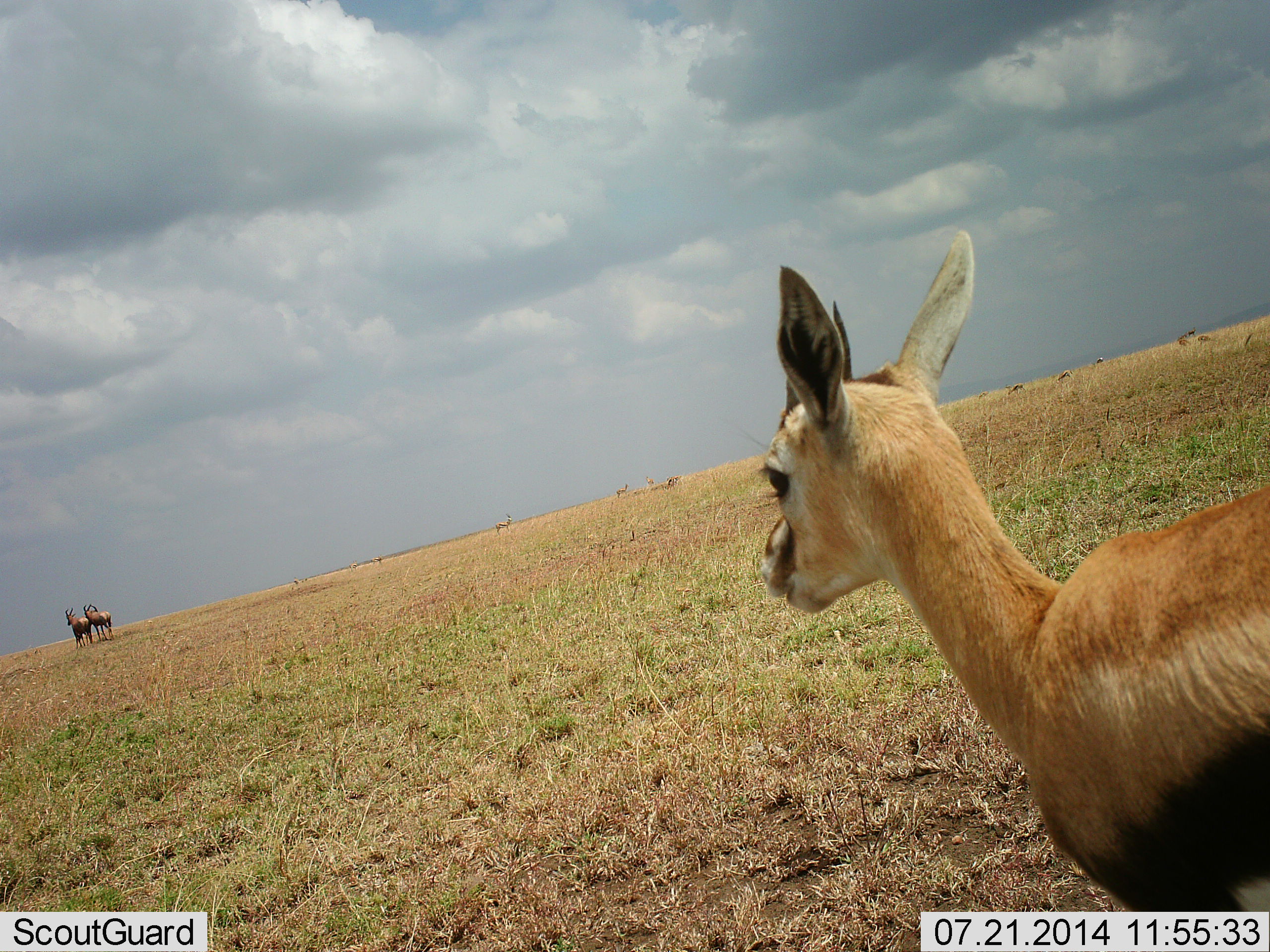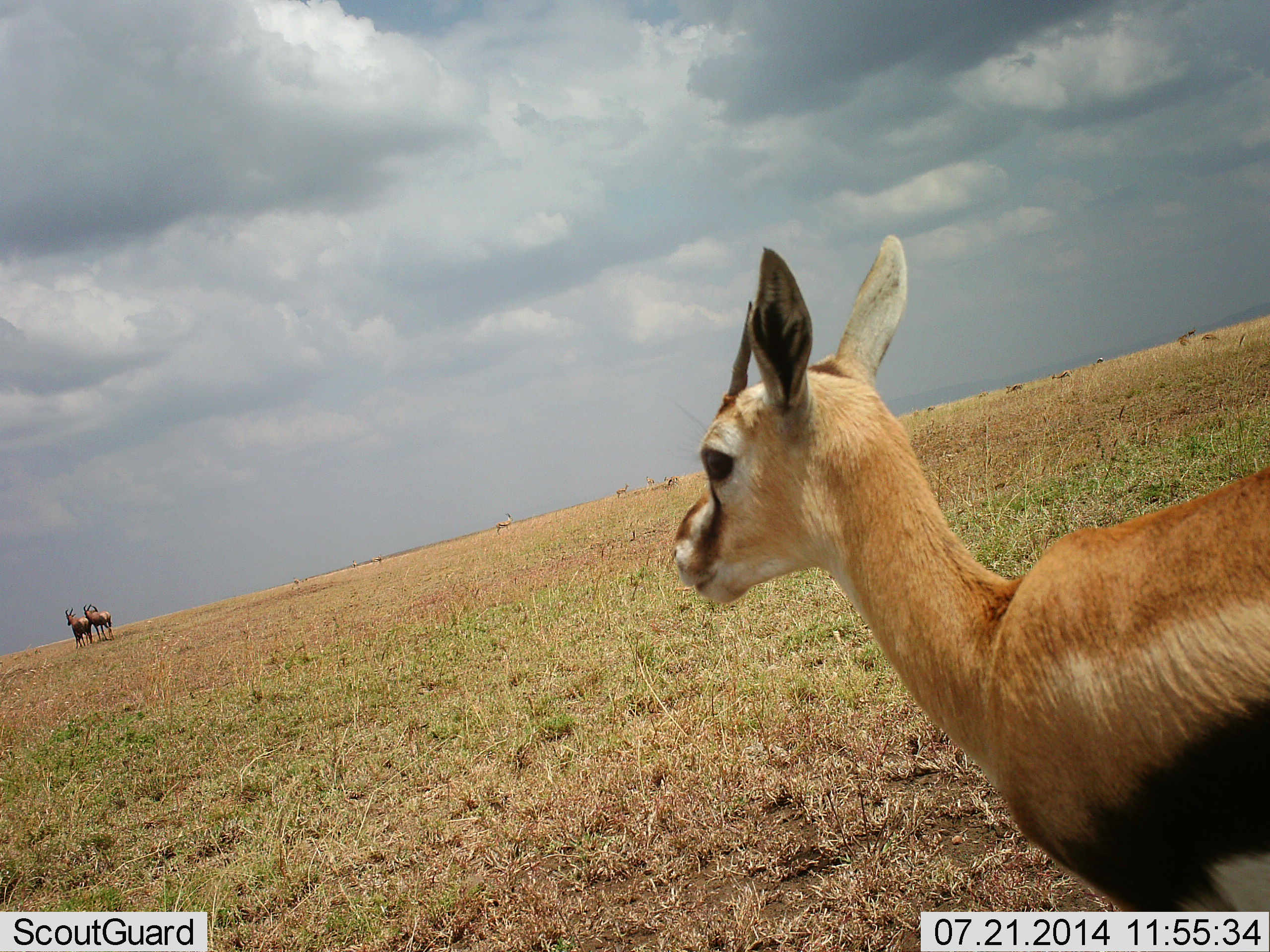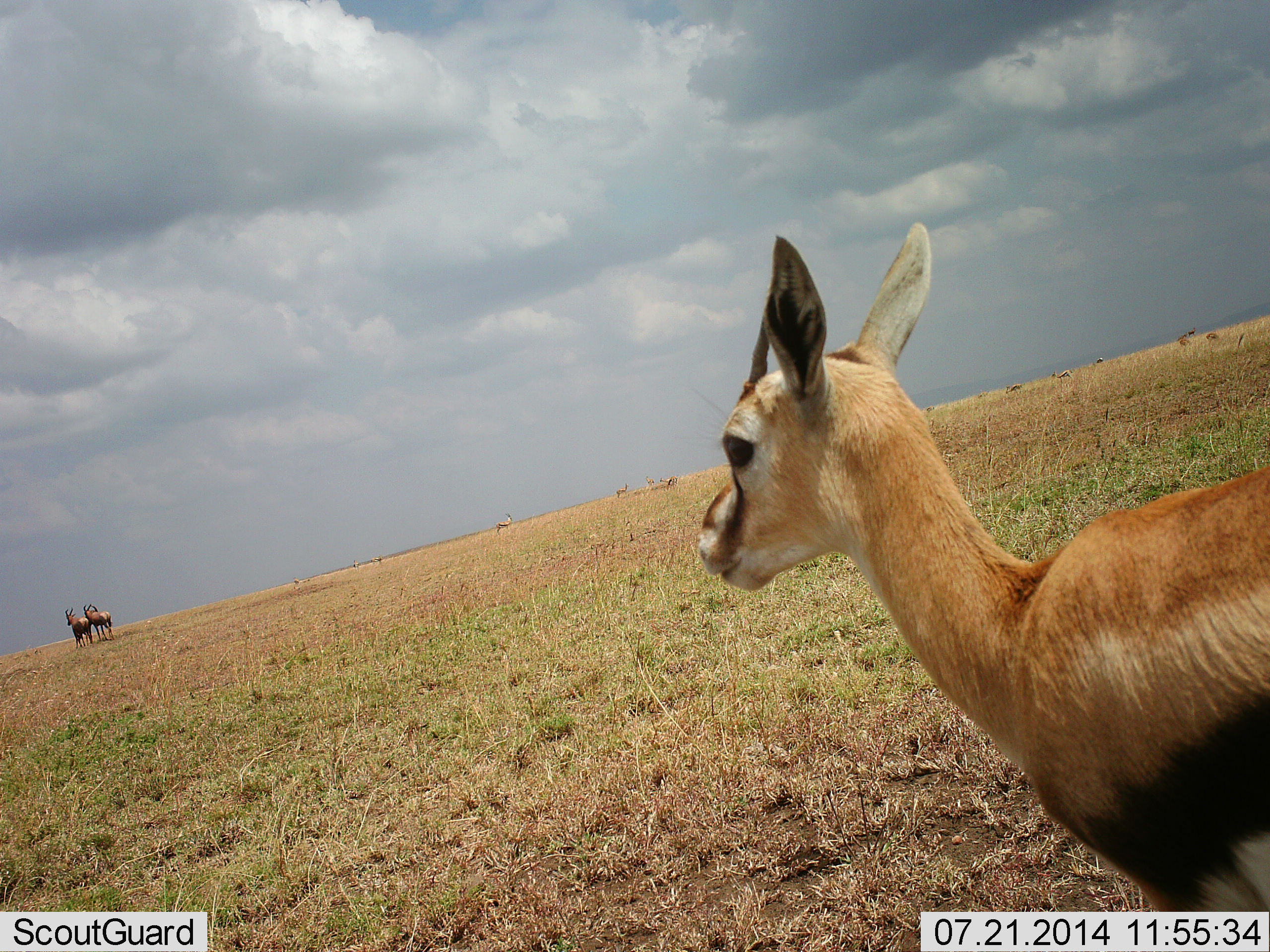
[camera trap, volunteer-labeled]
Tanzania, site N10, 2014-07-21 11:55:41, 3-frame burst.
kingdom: Animalia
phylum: Chordata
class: Mammalia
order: Artiodactyla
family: Bovidae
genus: Eudorcas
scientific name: Eudorcas thomsonii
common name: thomson's gazelle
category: gazellethomsons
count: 3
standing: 100%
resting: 0%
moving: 7%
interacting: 0%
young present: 7%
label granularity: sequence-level